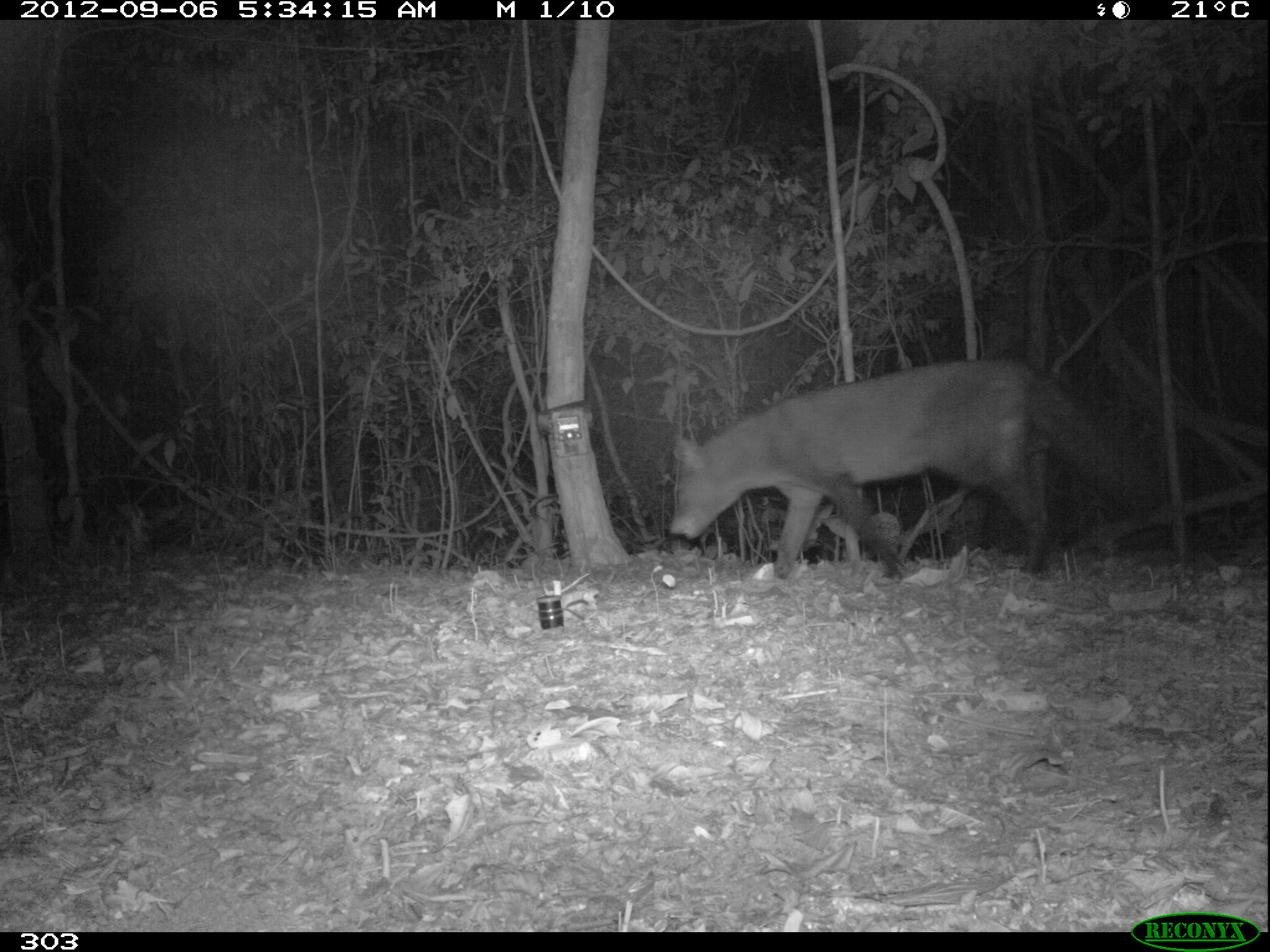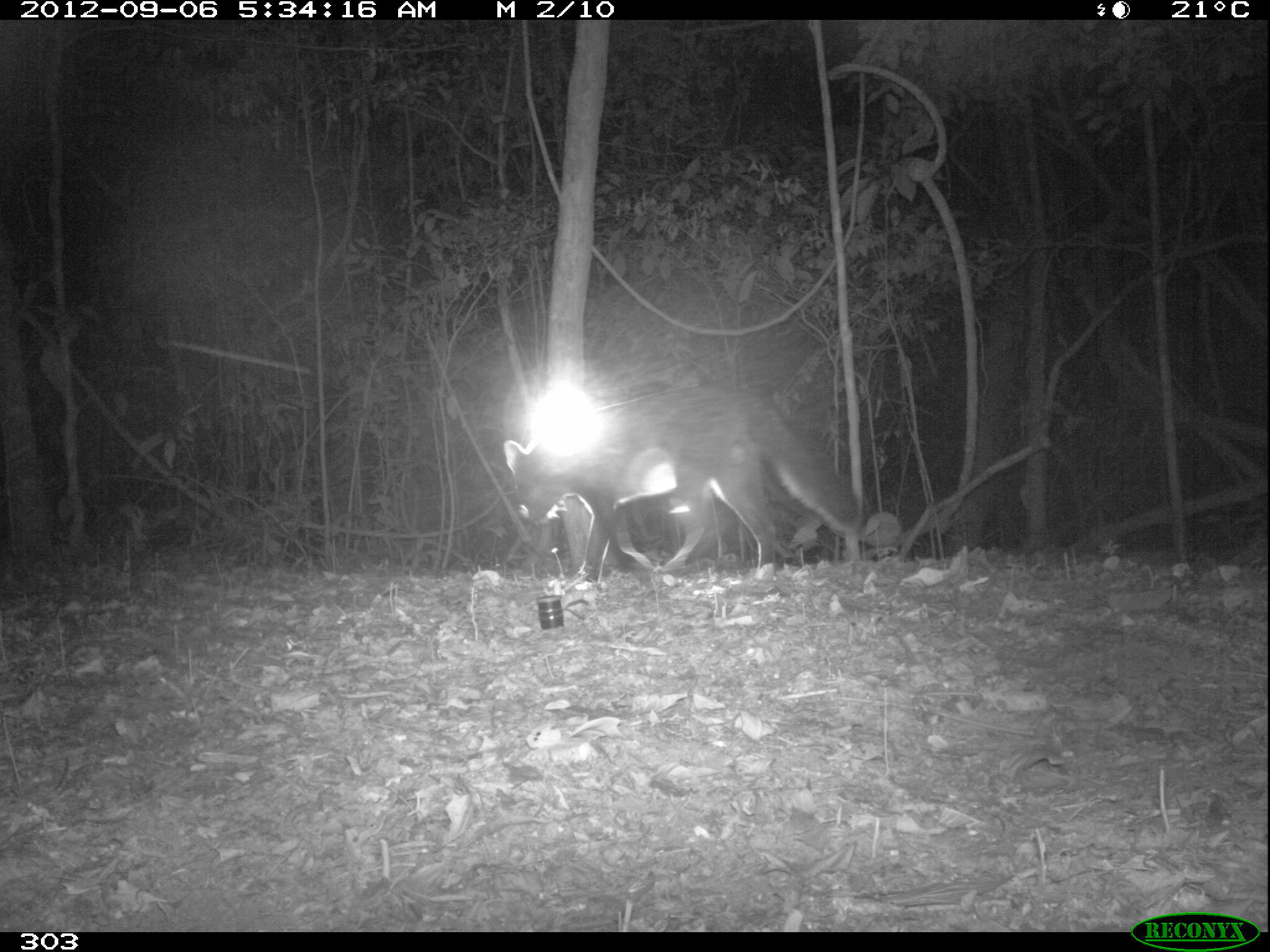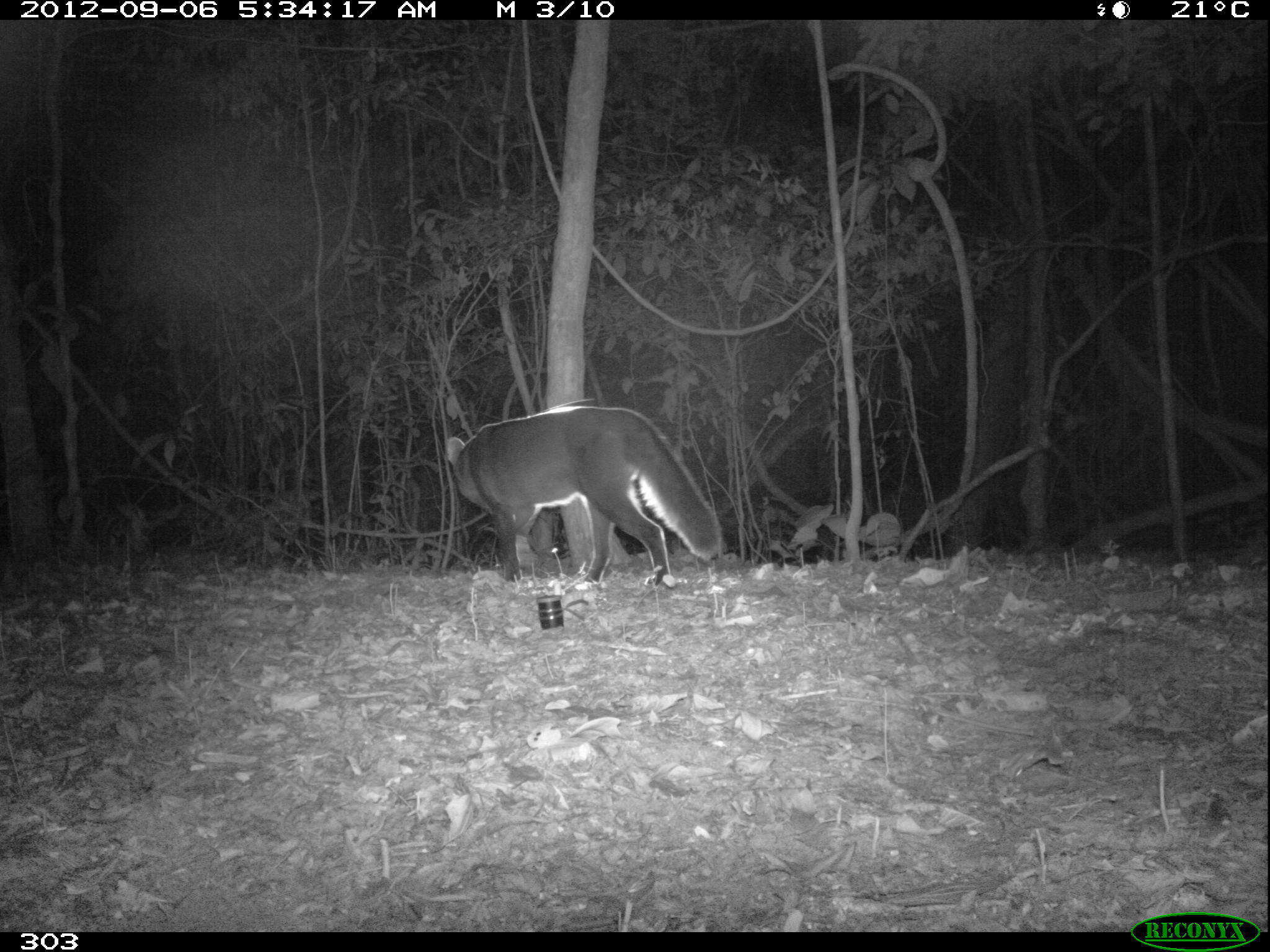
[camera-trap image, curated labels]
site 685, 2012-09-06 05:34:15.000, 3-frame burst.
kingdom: Animalia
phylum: Chordata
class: Mammalia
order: Carnivora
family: Canidae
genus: Atelocynus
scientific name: Atelocynus microtis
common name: short-eared dog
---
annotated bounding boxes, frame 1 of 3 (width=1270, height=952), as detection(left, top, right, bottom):
atelocynus microtis: detection(664, 352, 1154, 580)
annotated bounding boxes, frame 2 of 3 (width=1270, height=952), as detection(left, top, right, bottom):
atelocynus microtis: detection(502, 376, 862, 585)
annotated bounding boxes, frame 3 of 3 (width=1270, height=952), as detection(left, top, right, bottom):
atelocynus microtis: detection(442, 403, 722, 587)